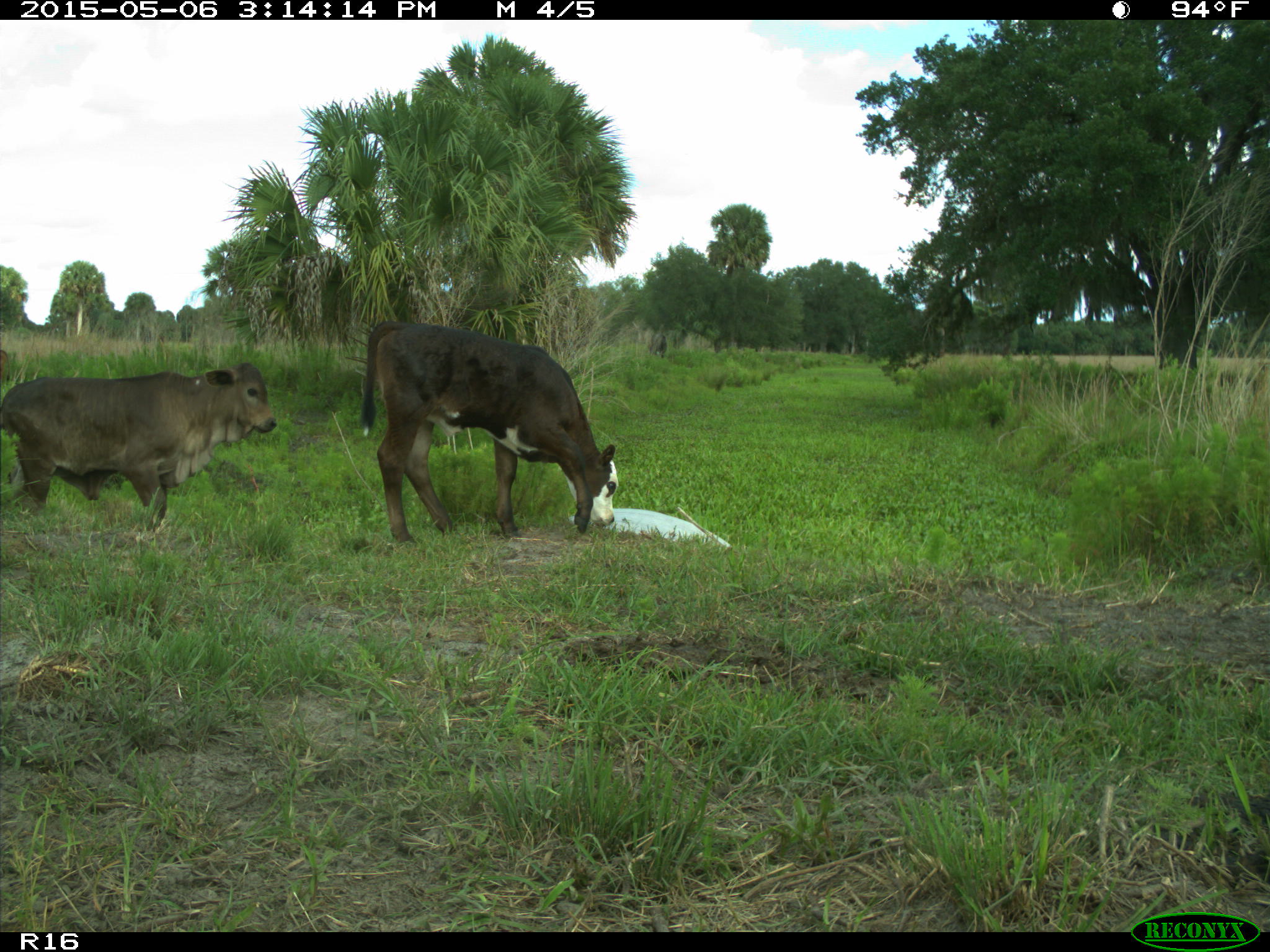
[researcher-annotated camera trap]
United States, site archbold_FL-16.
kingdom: Animalia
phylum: Chordata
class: Mammalia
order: Artiodactyla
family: Bovidae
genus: Bos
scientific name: Bos taurus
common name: domestic cow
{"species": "Bos taurus (domestic cow)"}